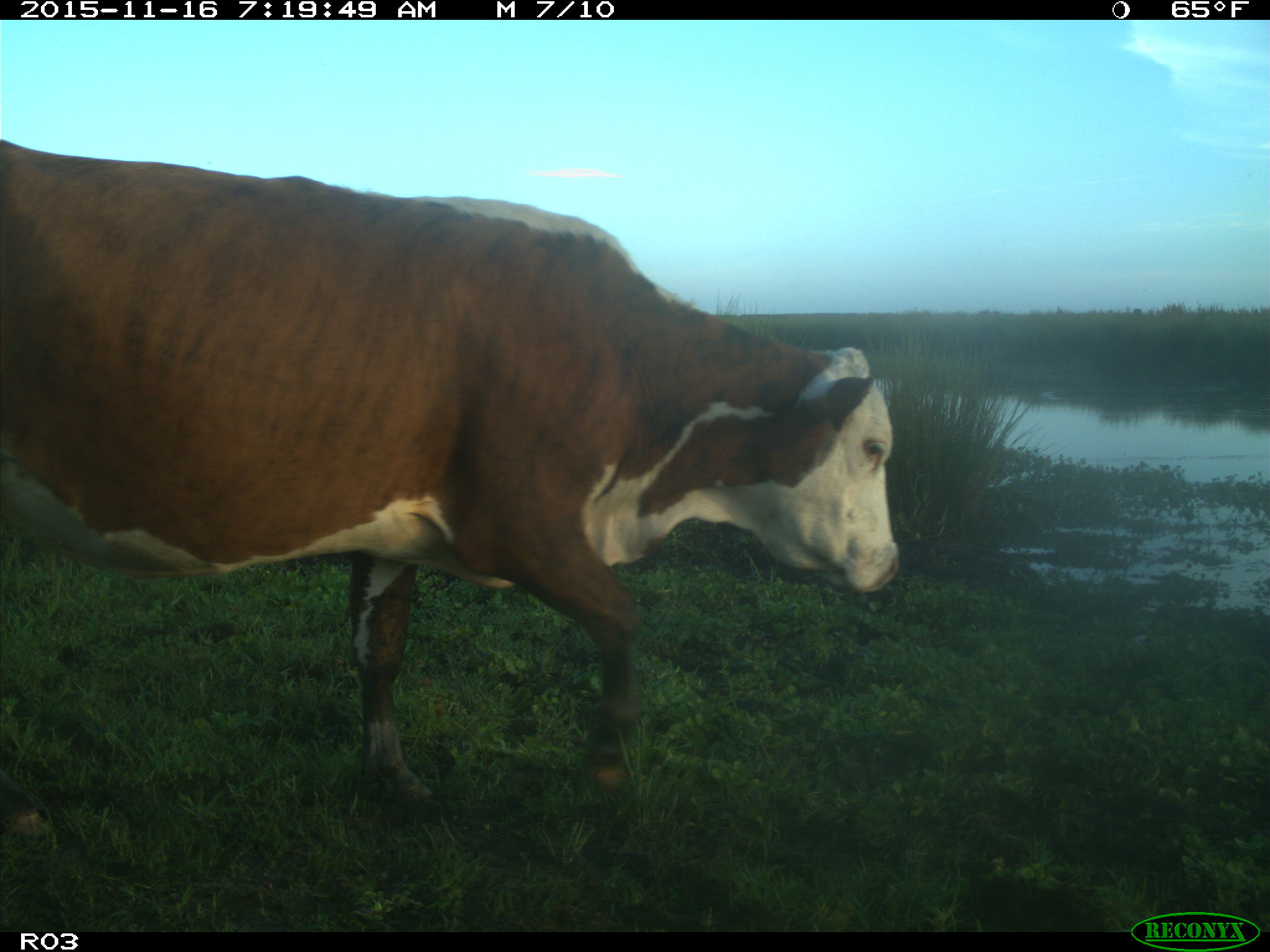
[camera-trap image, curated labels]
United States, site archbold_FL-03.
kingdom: Animalia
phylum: Chordata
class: Mammalia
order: Artiodactyla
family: Bovidae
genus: Bos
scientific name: Bos taurus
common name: domestic cow